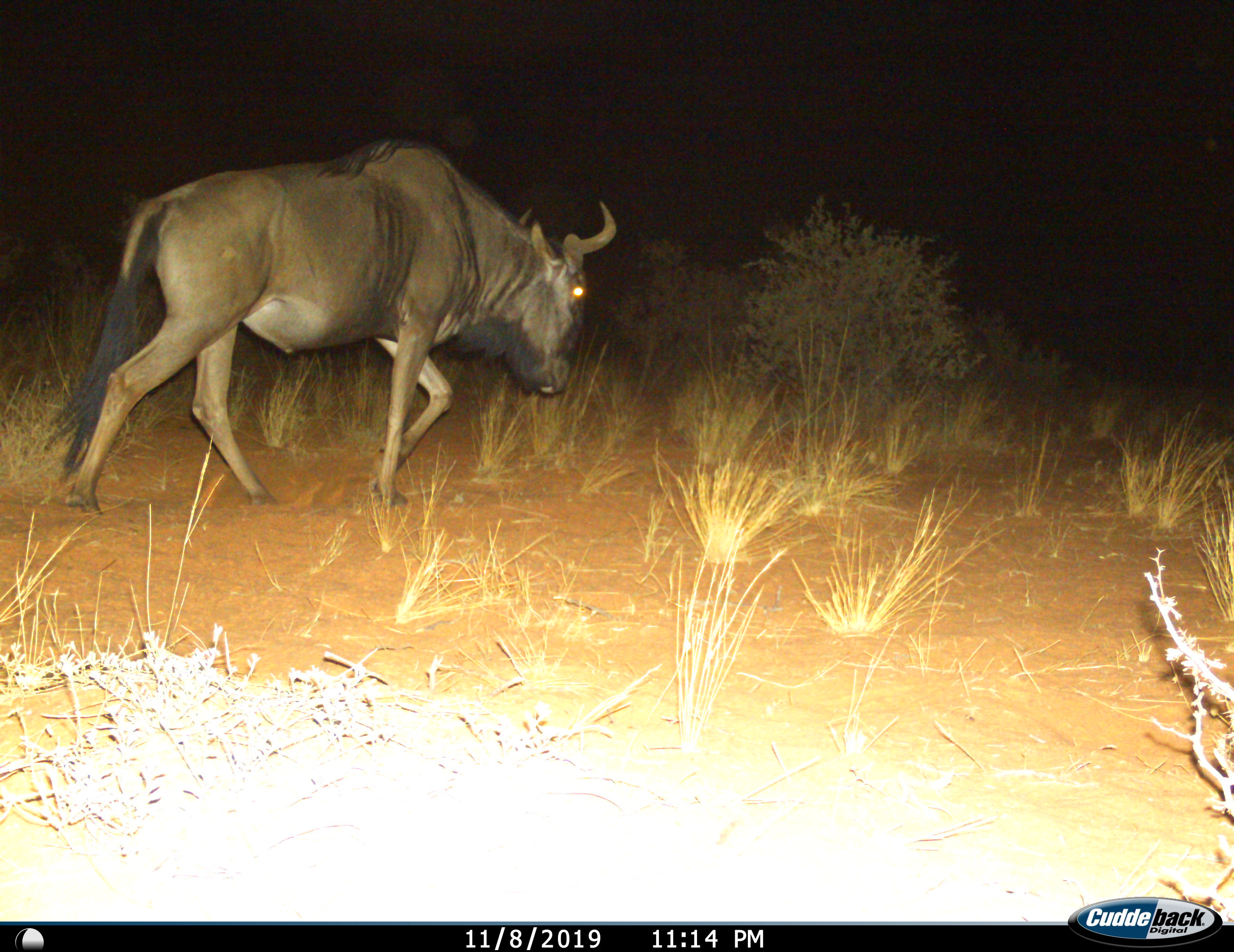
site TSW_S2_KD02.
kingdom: Animalia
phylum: Chordata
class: Mammalia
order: Artiodactyla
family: Bovidae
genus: Connochaetes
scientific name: Connochaetes taurinus taurinus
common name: blue wildebeest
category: wildebeestblue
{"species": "wildebeestblue (blue wildebeest) (Connochaetes taurinus taurinus)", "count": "1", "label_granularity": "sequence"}